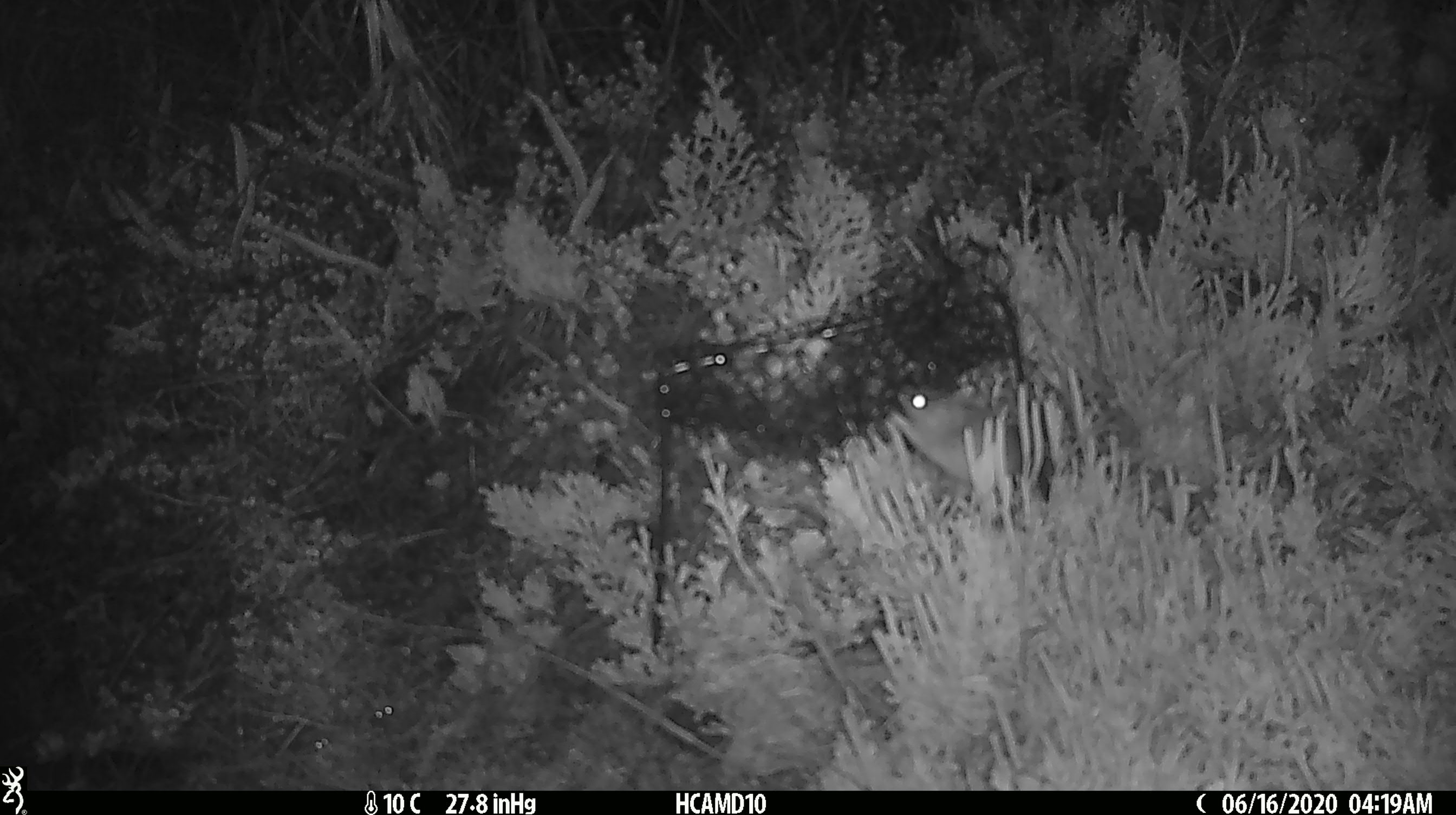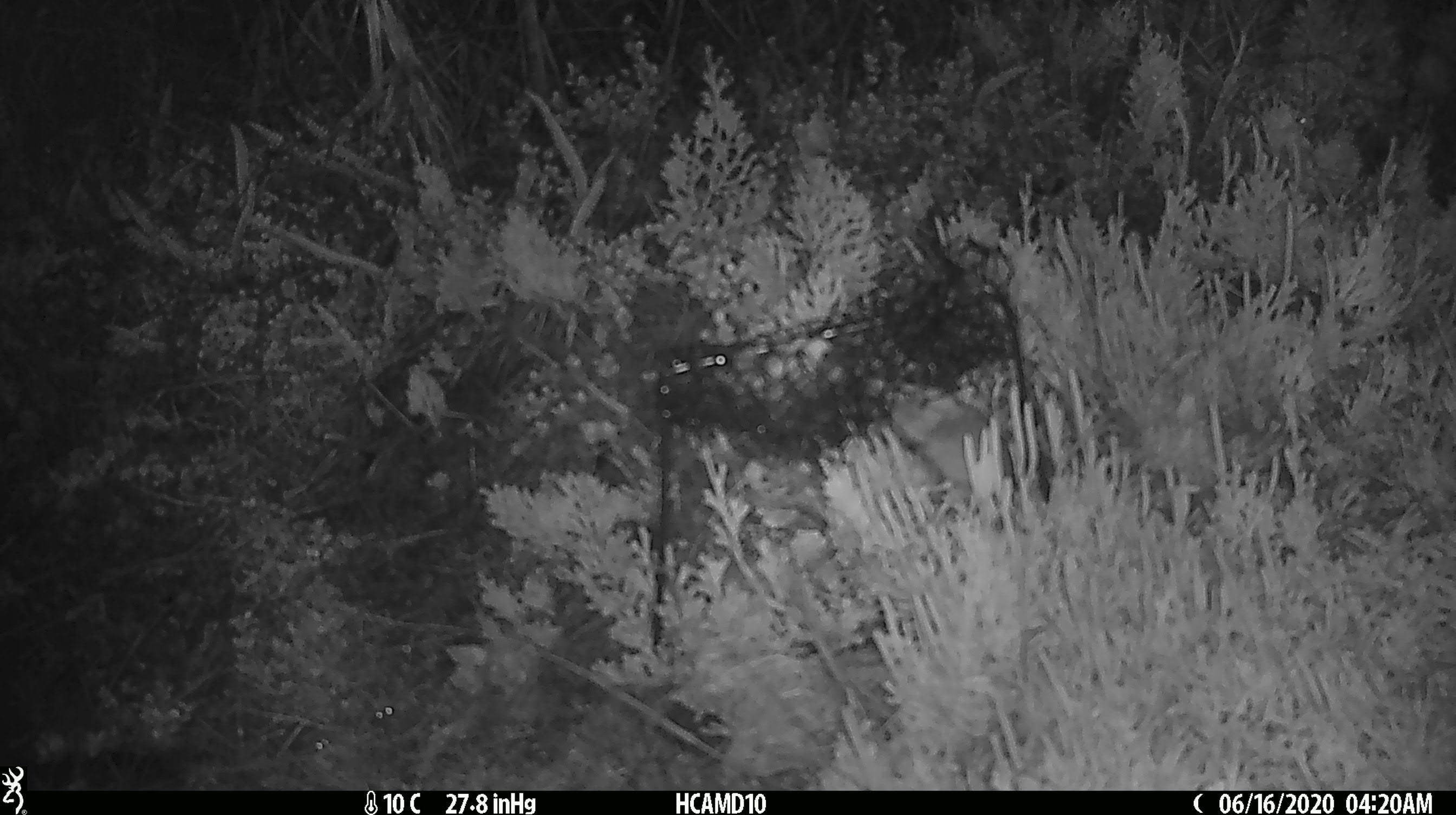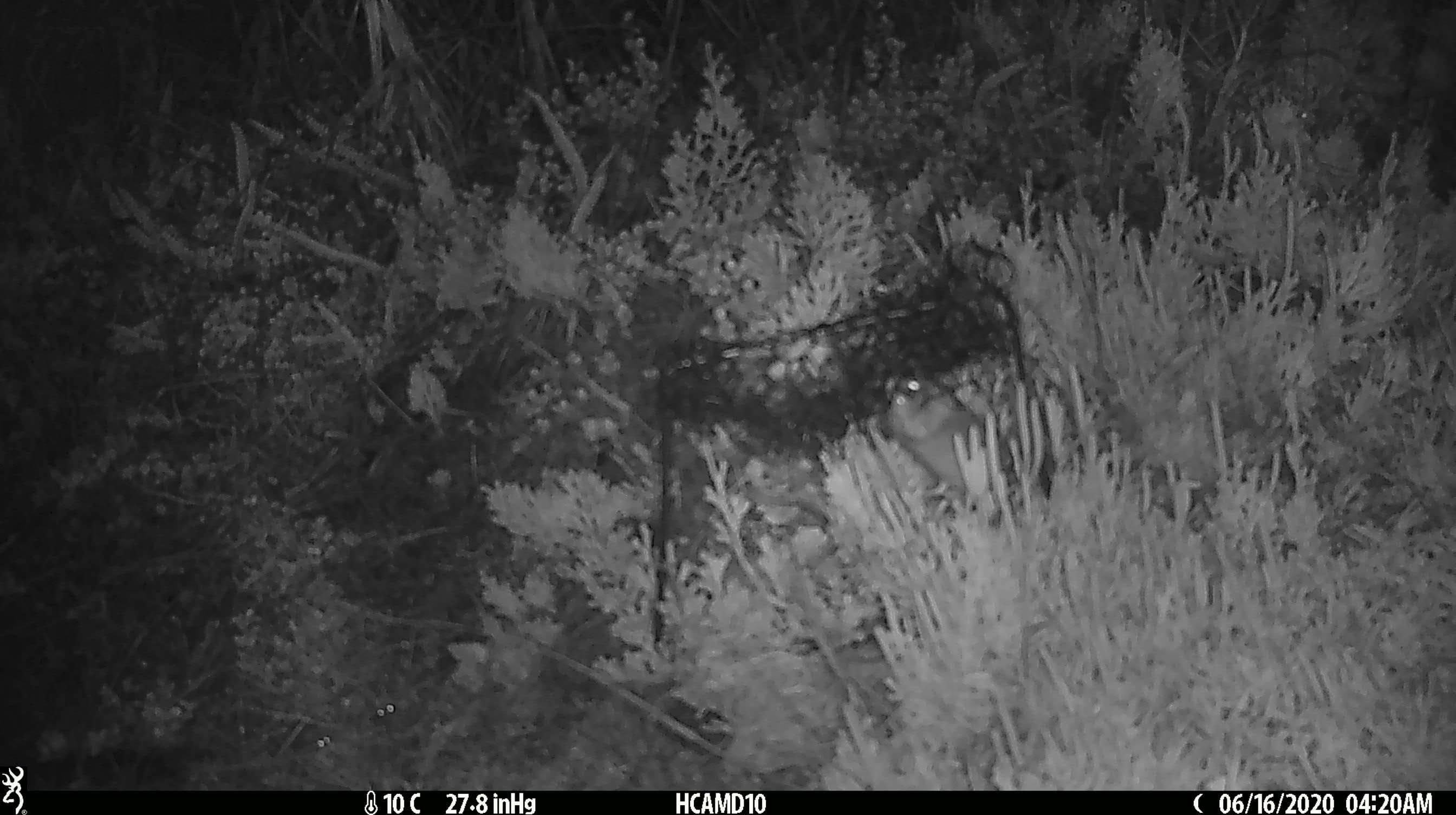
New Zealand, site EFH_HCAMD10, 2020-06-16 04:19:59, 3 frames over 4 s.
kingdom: Animalia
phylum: Chordata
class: Mammalia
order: Rodentia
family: Muridae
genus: Mus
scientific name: Mus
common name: mouse